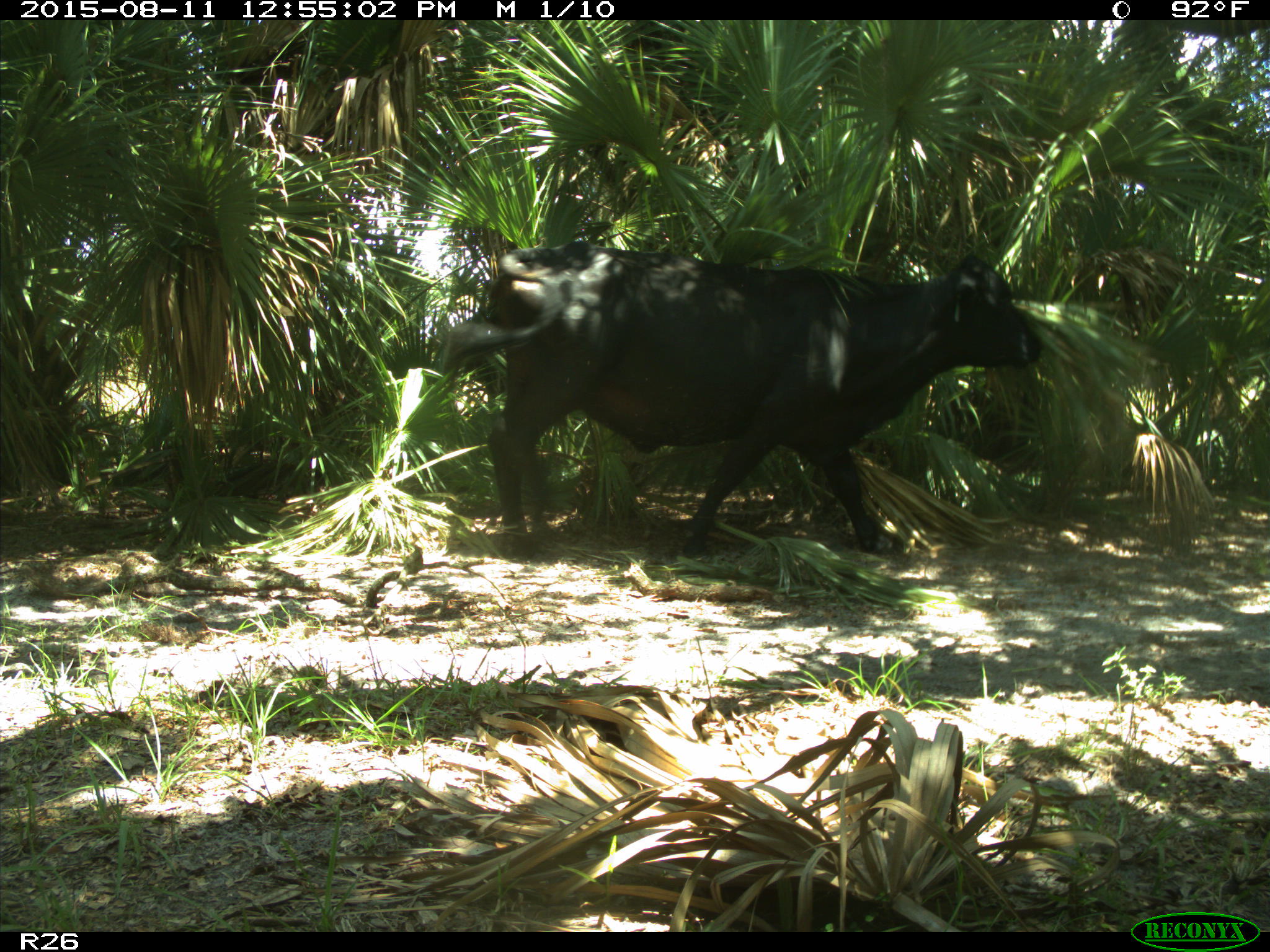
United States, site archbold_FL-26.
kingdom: Animalia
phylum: Chordata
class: Mammalia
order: Artiodactyla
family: Bovidae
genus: Bos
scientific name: Bos taurus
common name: domestic cow